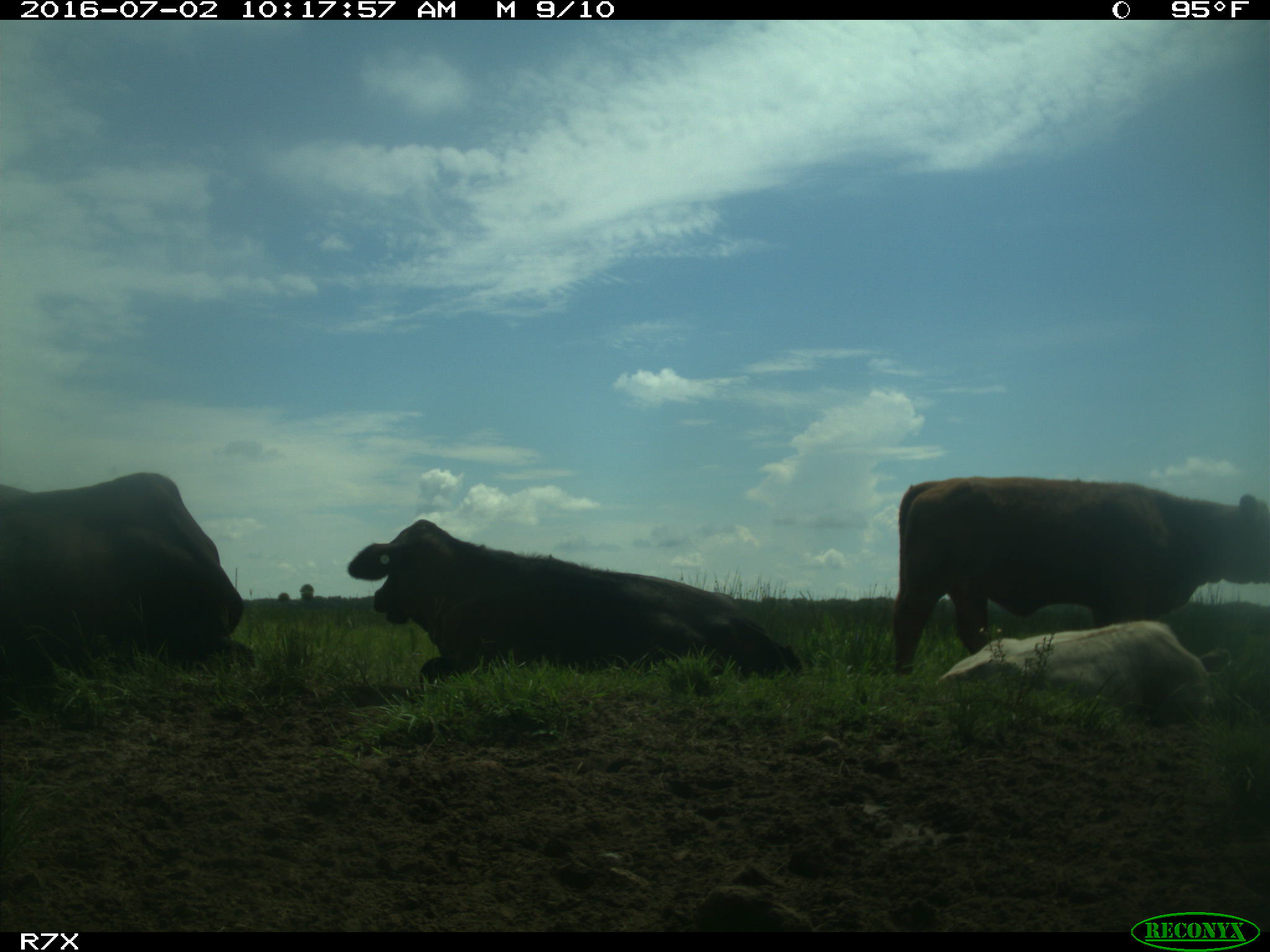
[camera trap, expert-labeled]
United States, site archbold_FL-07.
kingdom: Animalia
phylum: Chordata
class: Mammalia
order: Artiodactyla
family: Bovidae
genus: Bos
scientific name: Bos taurus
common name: domestic cow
Bos taurus (domestic cow).